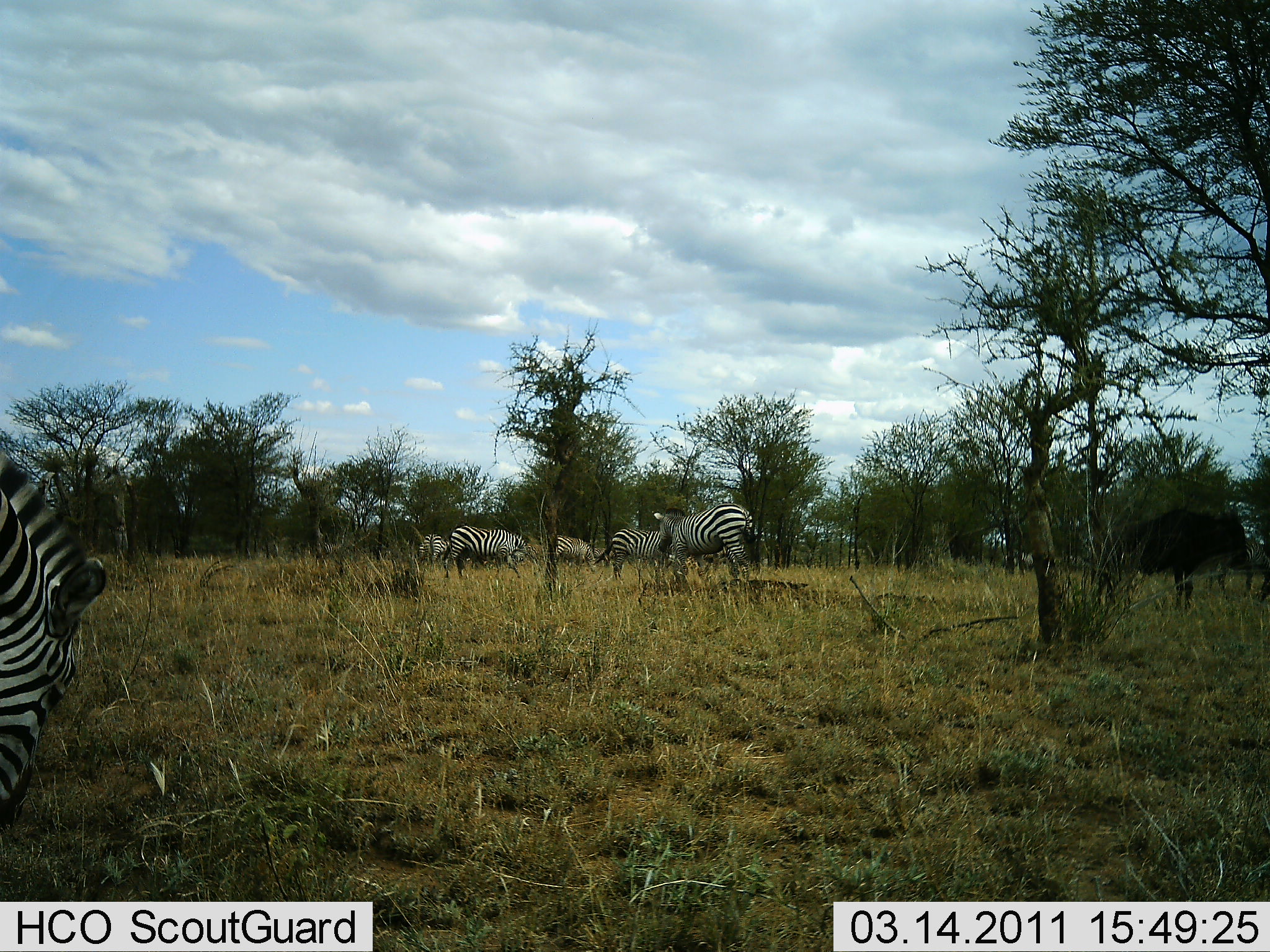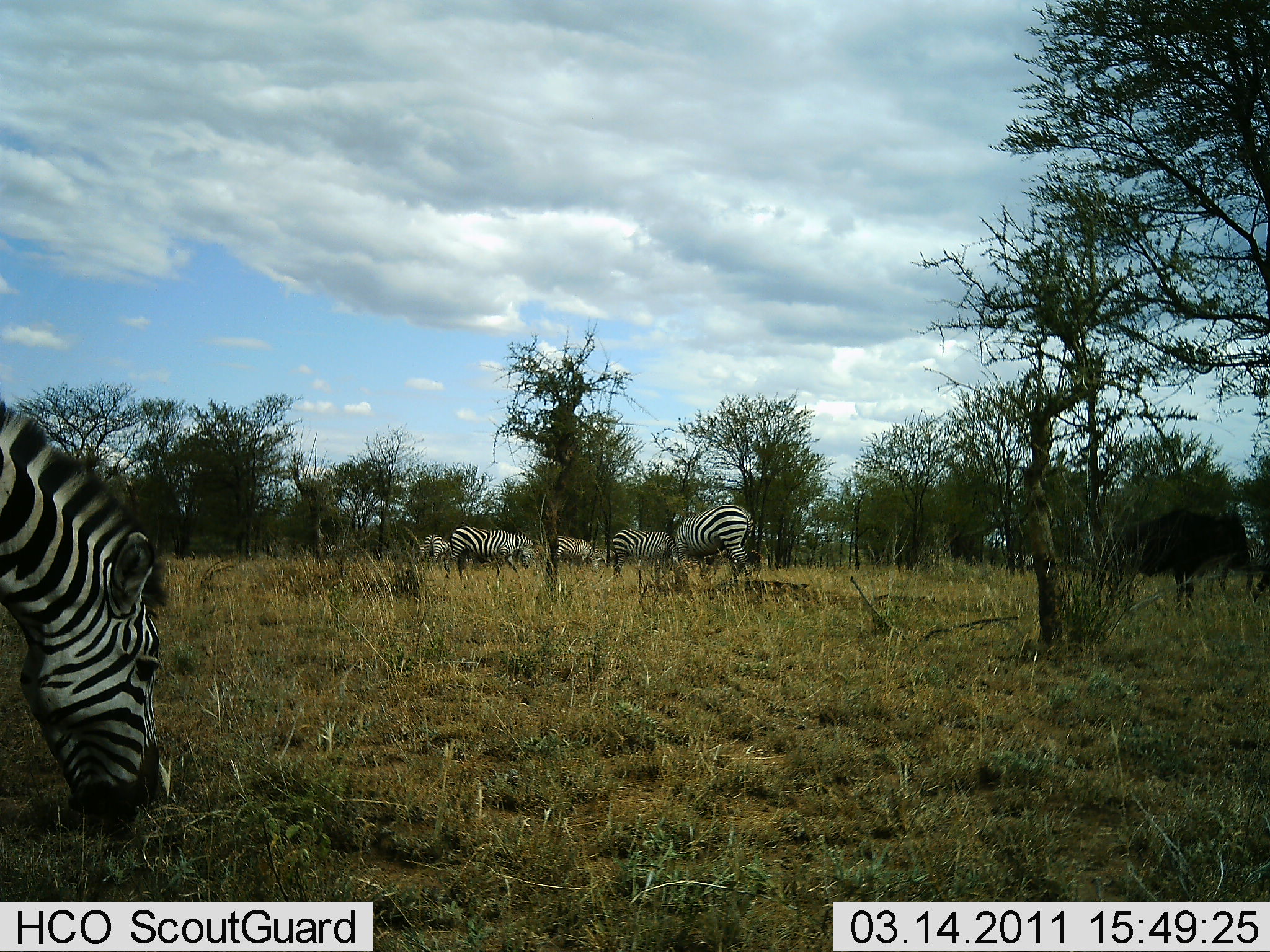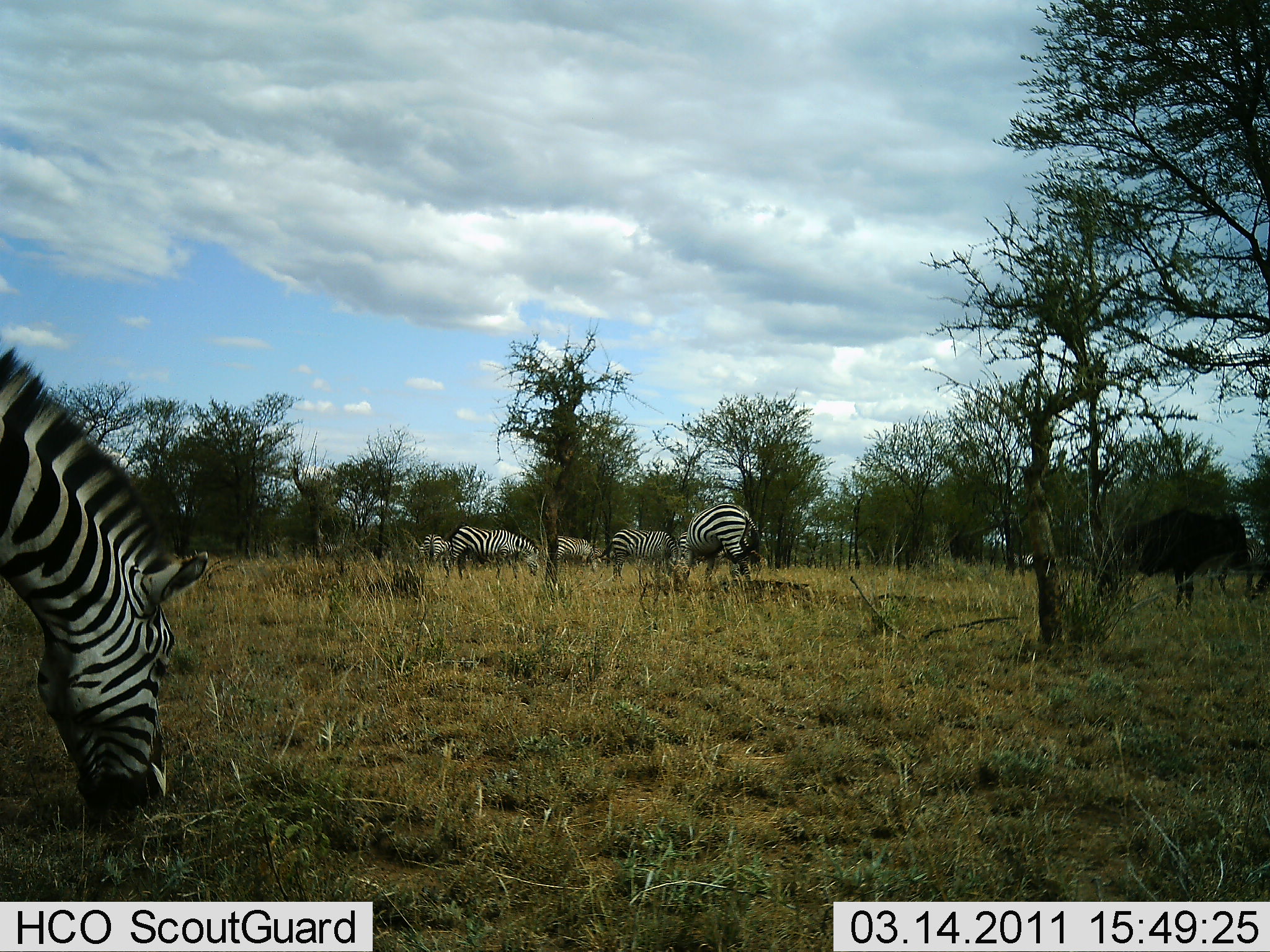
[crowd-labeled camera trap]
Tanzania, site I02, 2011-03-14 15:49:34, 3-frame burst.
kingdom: Animalia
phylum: Chordata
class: Mammalia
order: Perissodactyla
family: Equidae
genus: Equus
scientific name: Equus quagga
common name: plains zebra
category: zebra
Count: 6.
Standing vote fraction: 25%.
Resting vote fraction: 0%.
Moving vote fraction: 0%.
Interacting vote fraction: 0%.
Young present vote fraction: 0%.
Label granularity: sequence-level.